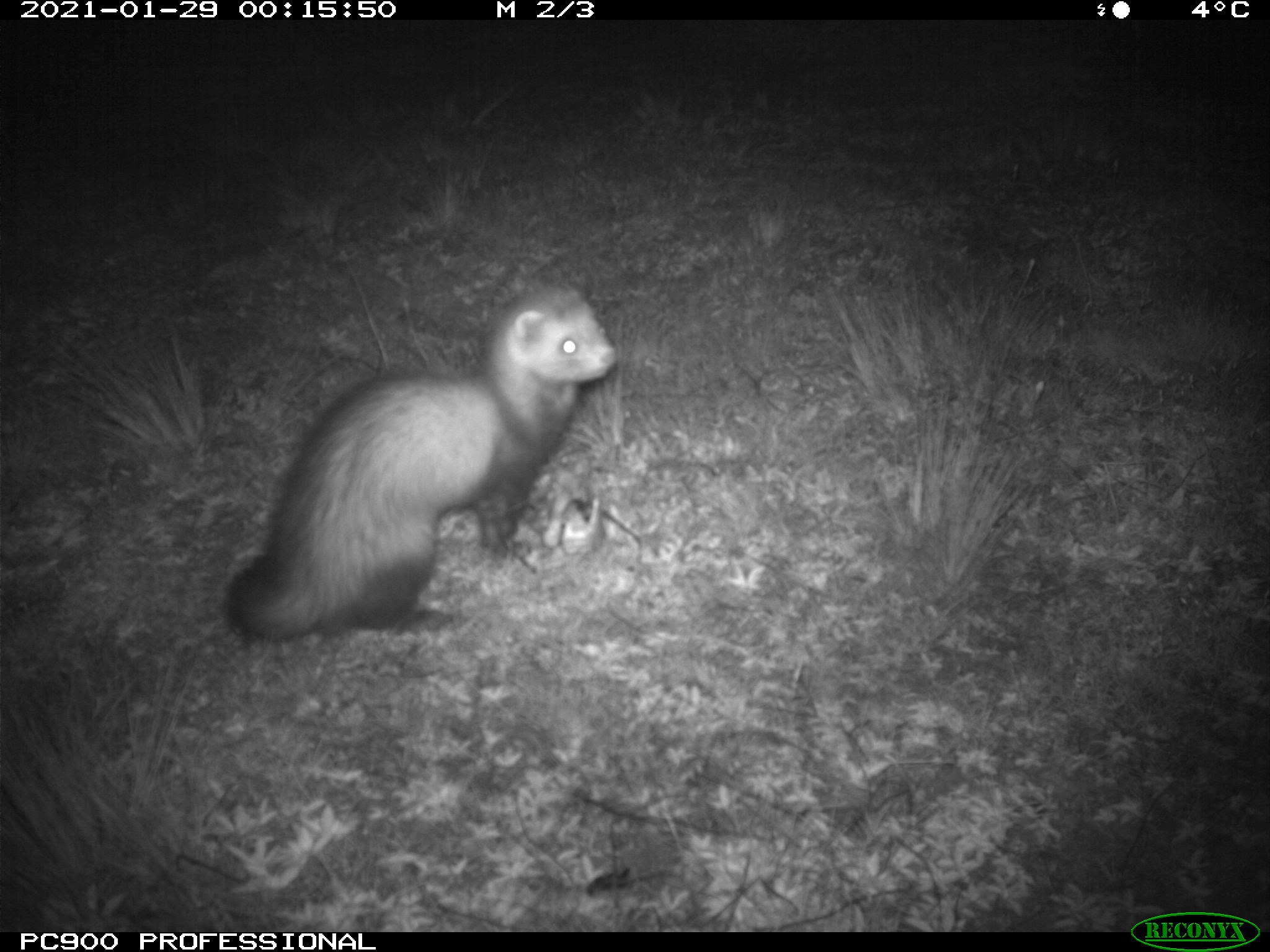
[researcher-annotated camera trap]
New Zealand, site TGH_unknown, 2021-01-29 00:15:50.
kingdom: Animalia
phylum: Chordata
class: Mammalia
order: Carnivora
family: Mustelidae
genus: Mustela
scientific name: Mustela furo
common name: ferret